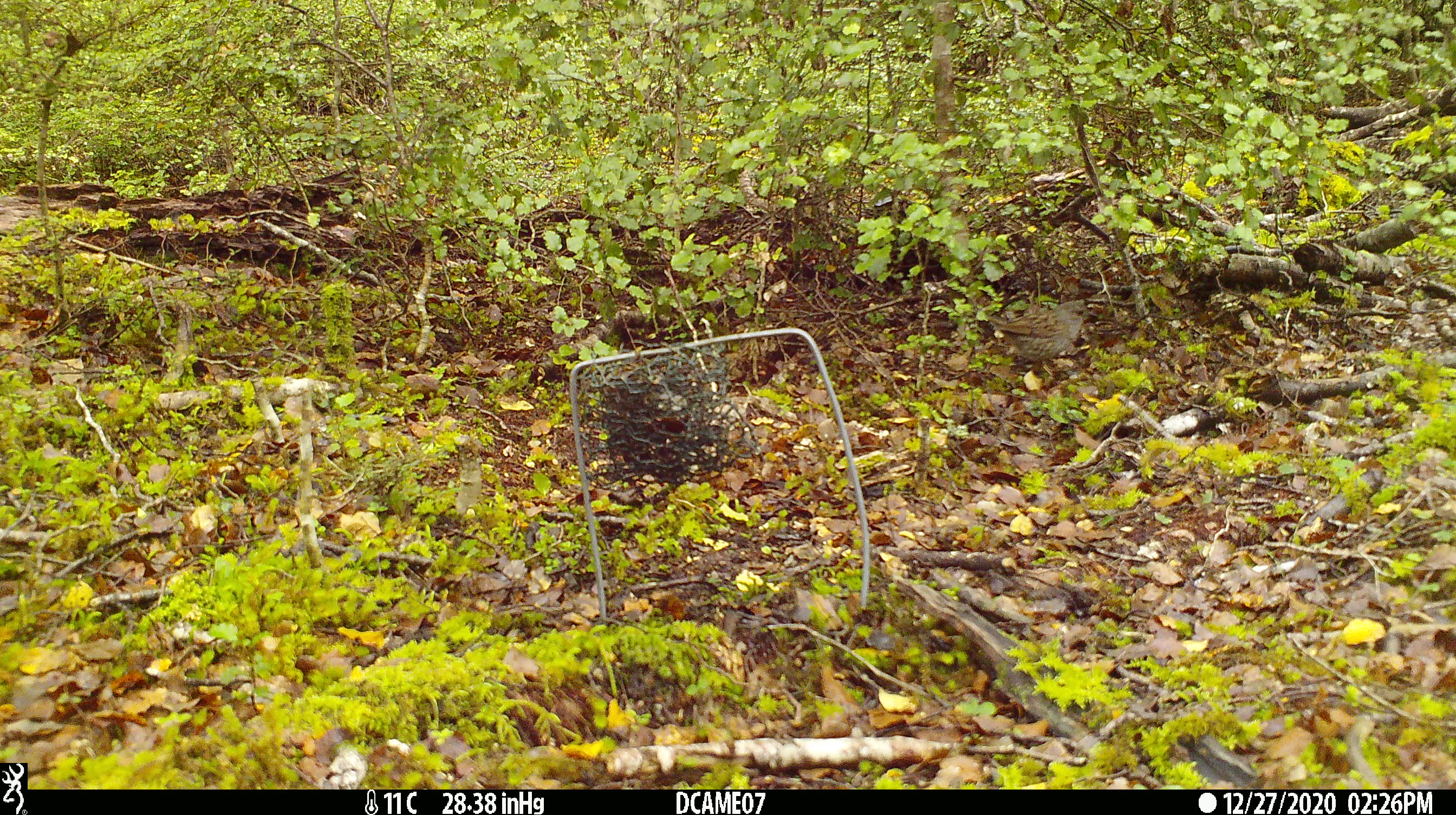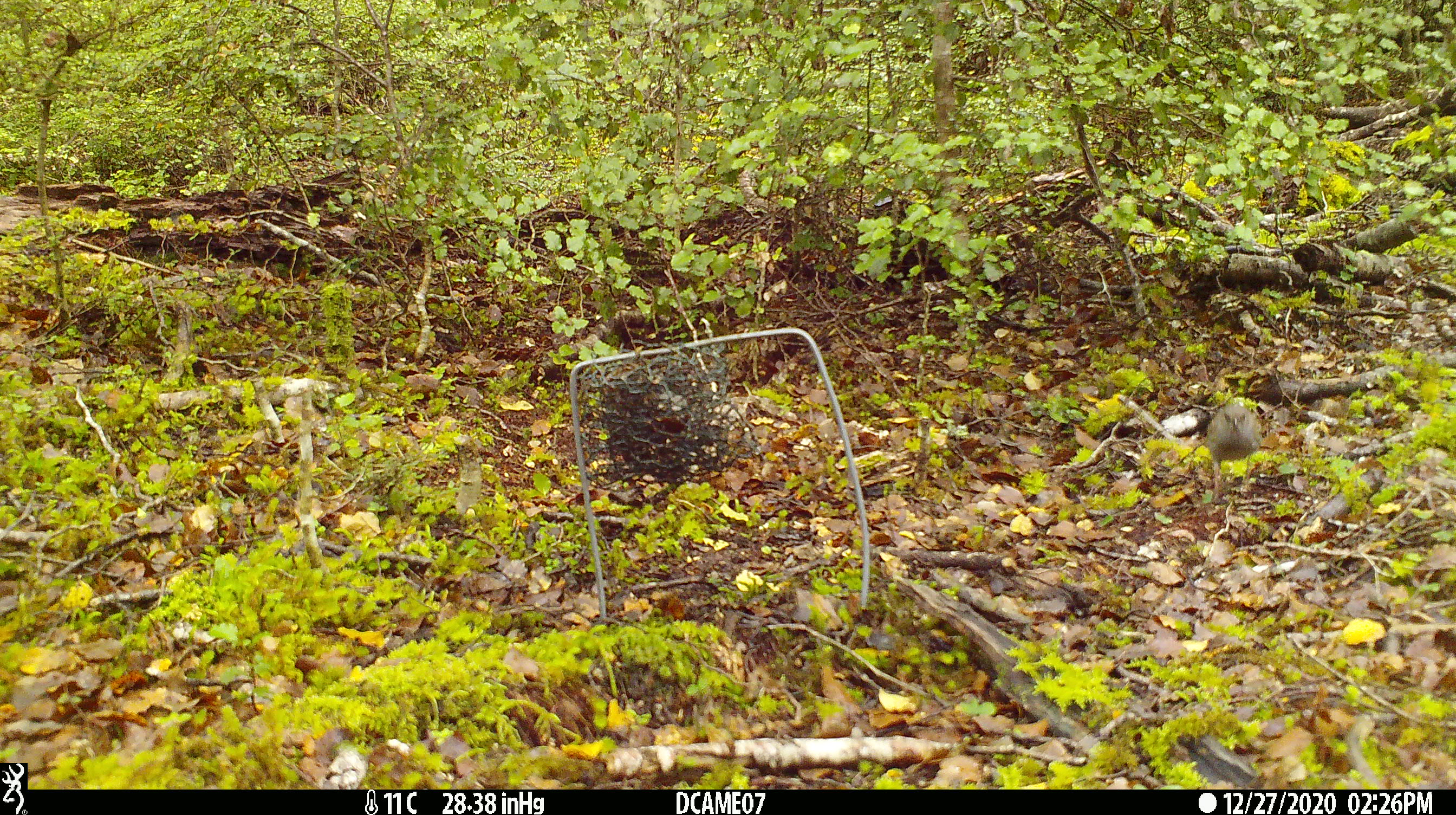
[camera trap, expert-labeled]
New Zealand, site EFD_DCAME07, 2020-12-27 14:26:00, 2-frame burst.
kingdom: Animalia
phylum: Chordata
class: Aves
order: Passeriformes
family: Prunellidae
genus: Prunella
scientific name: Prunella modularis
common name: dunnock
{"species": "dunnock (Prunella modularis)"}